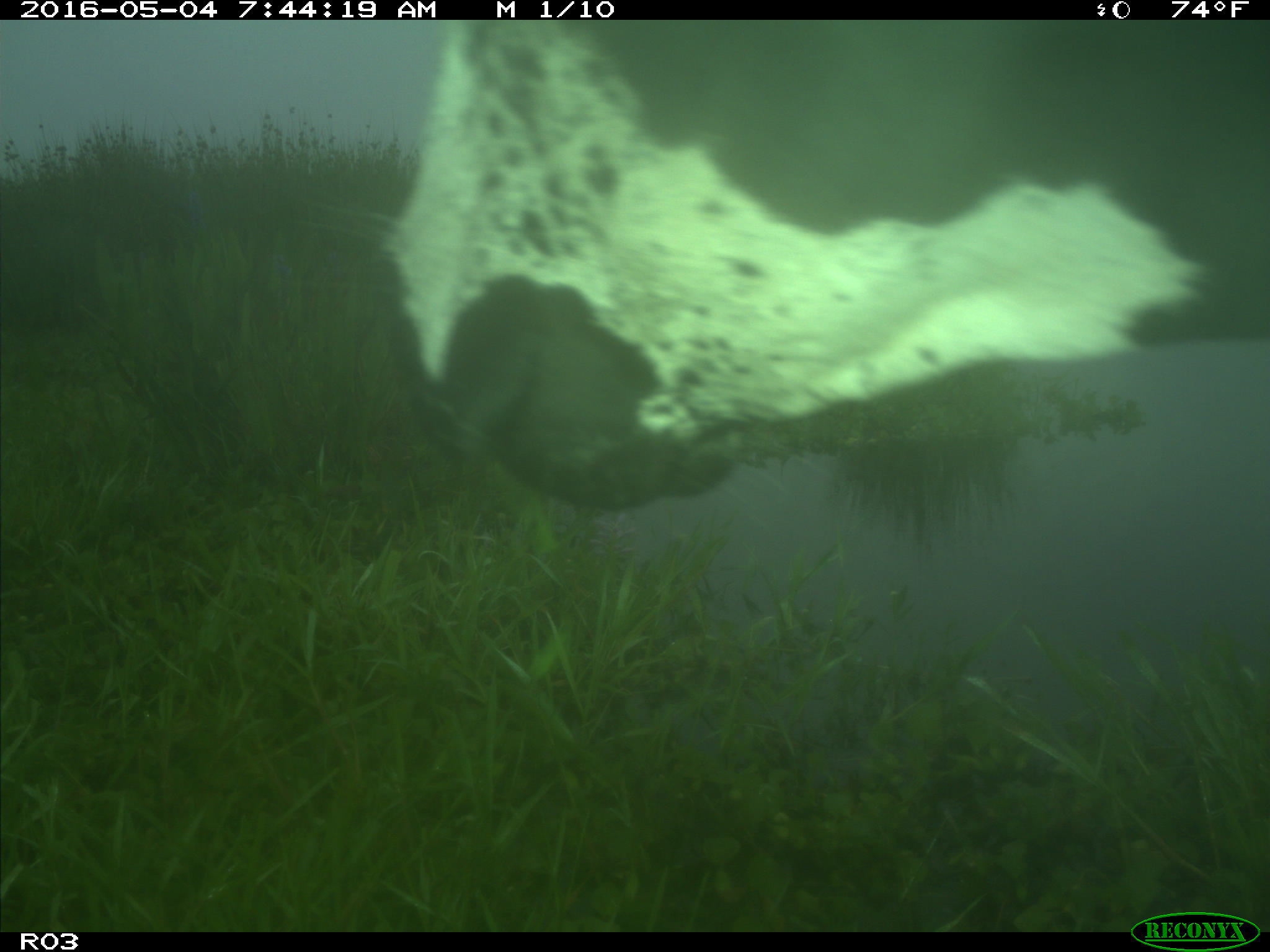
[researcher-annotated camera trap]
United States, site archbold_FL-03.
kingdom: Animalia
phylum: Chordata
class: Mammalia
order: Artiodactyla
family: Bovidae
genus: Bos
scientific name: Bos taurus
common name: domestic cow